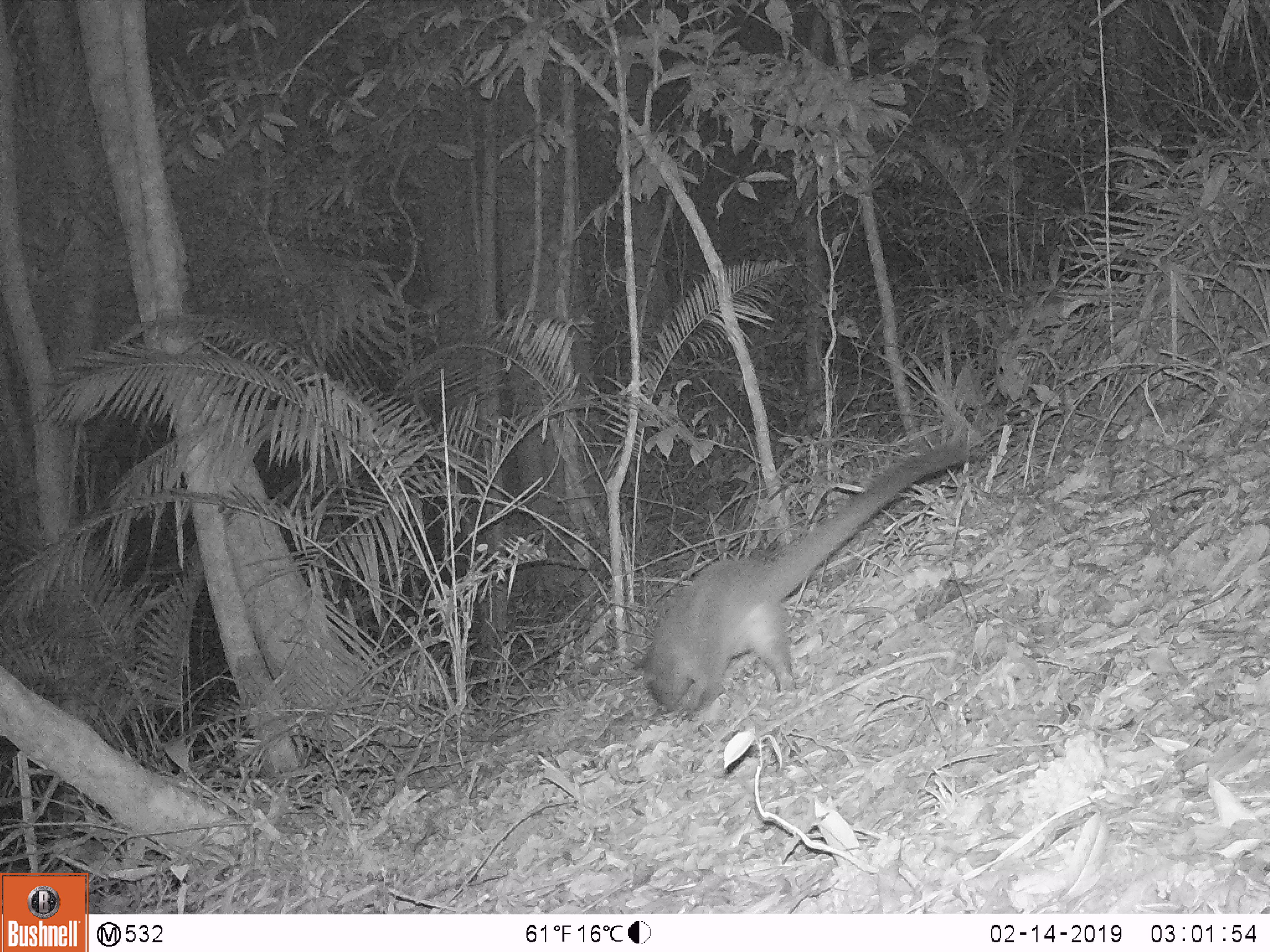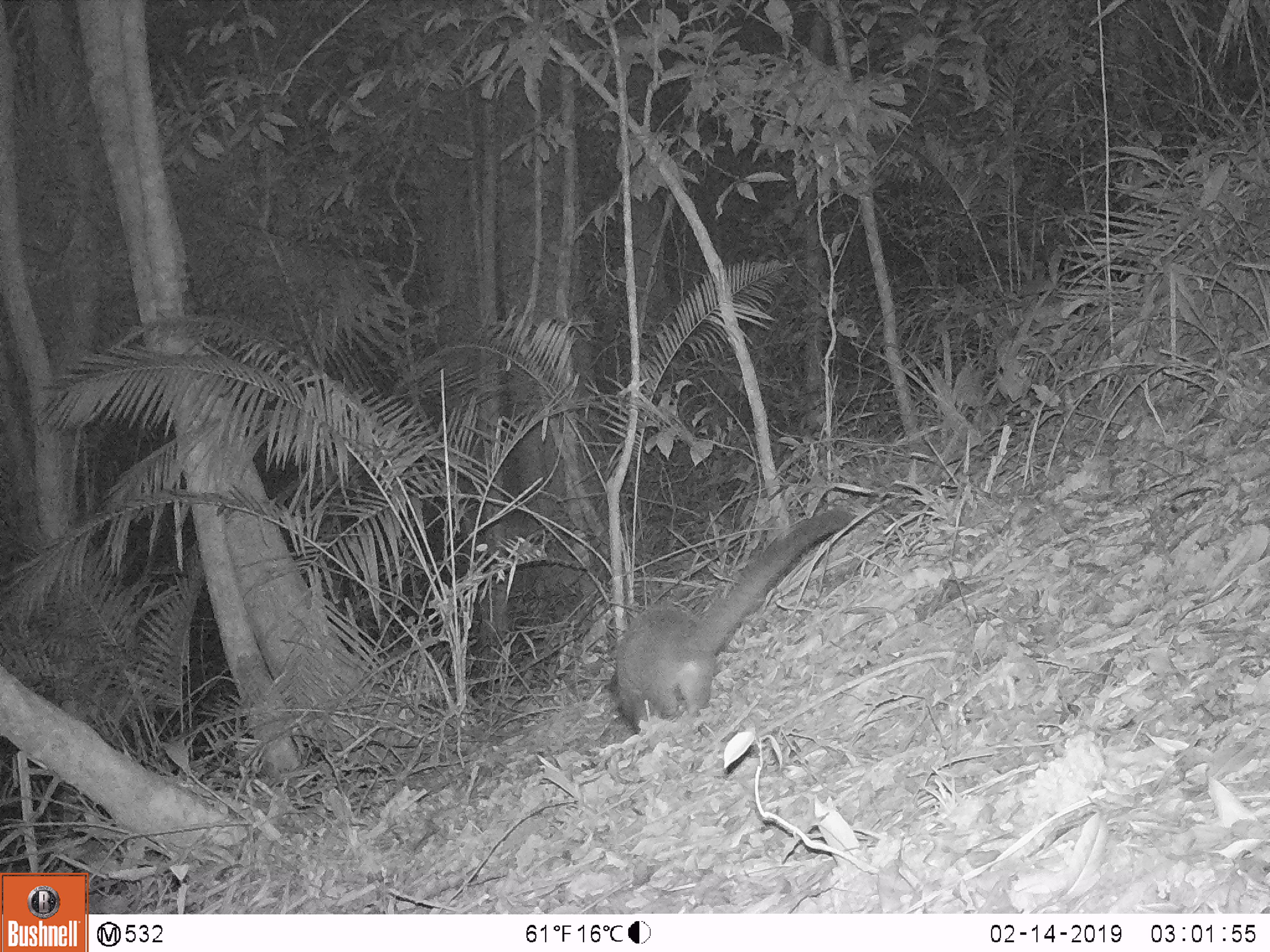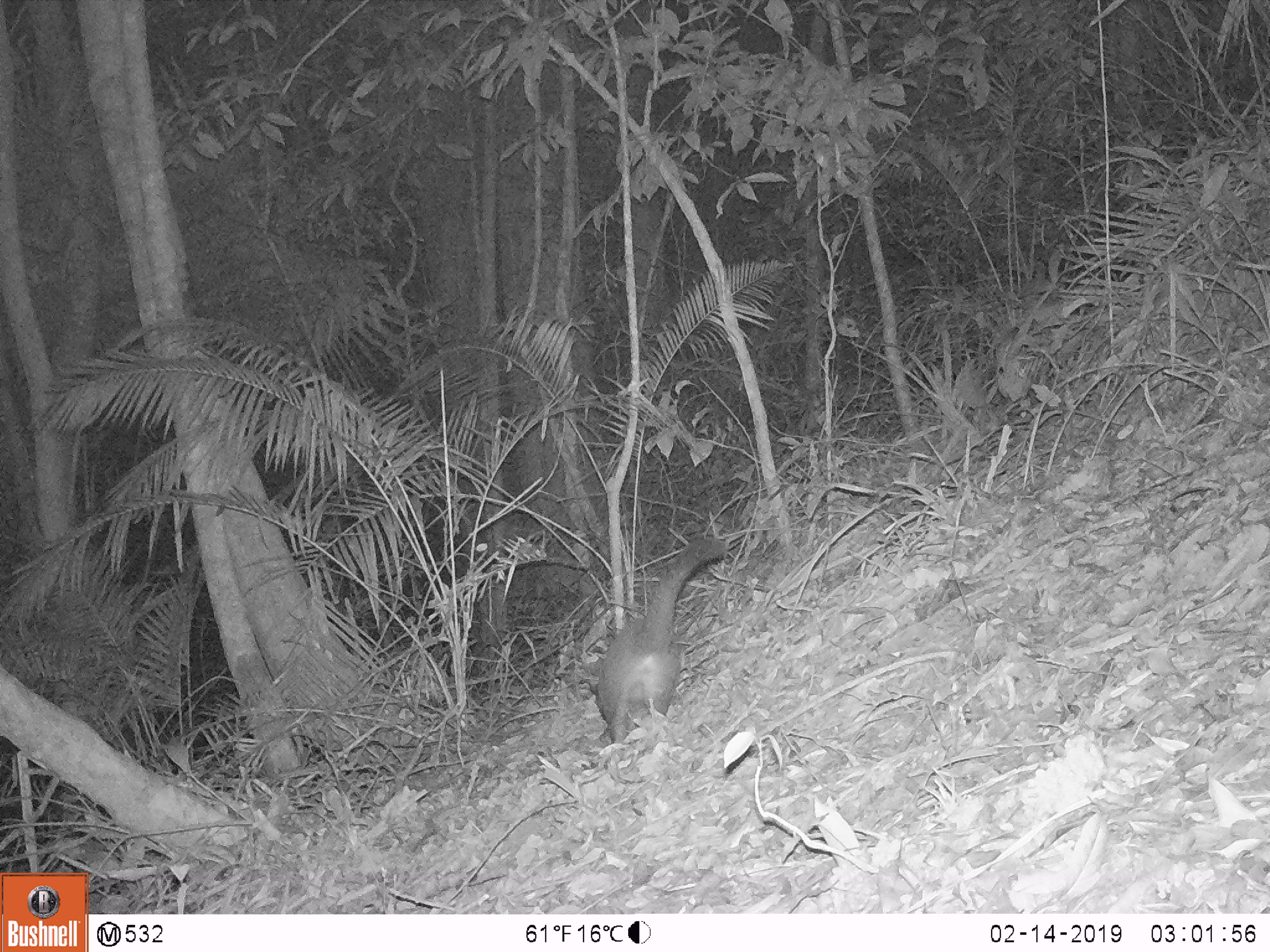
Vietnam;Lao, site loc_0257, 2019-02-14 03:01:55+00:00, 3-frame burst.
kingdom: Animalia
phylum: Chordata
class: Mammalia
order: Carnivora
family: Viverridae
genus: Paguma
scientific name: Paguma larvata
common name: masked palm civet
Masked palm civet (Paguma larvata). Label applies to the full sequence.